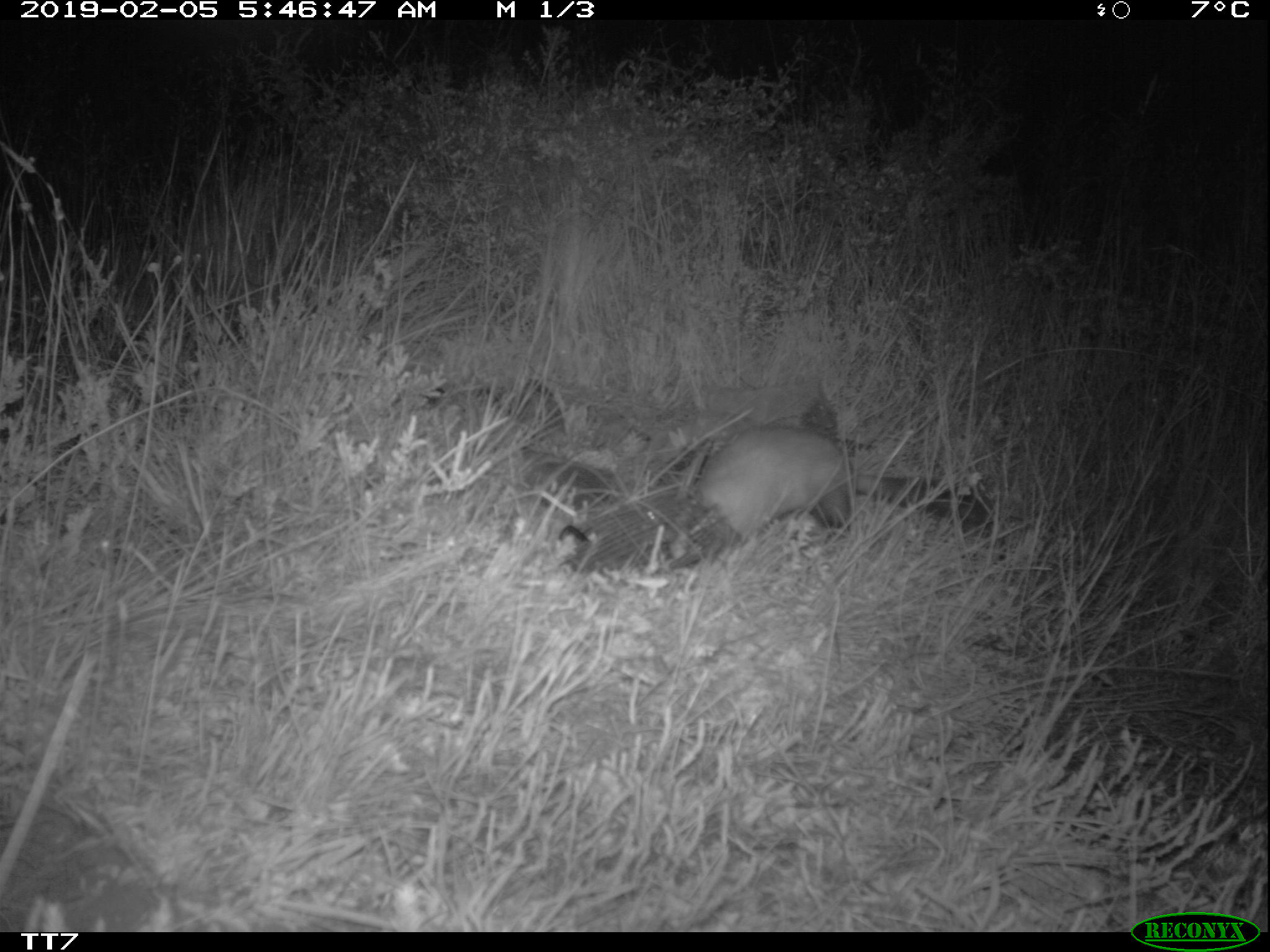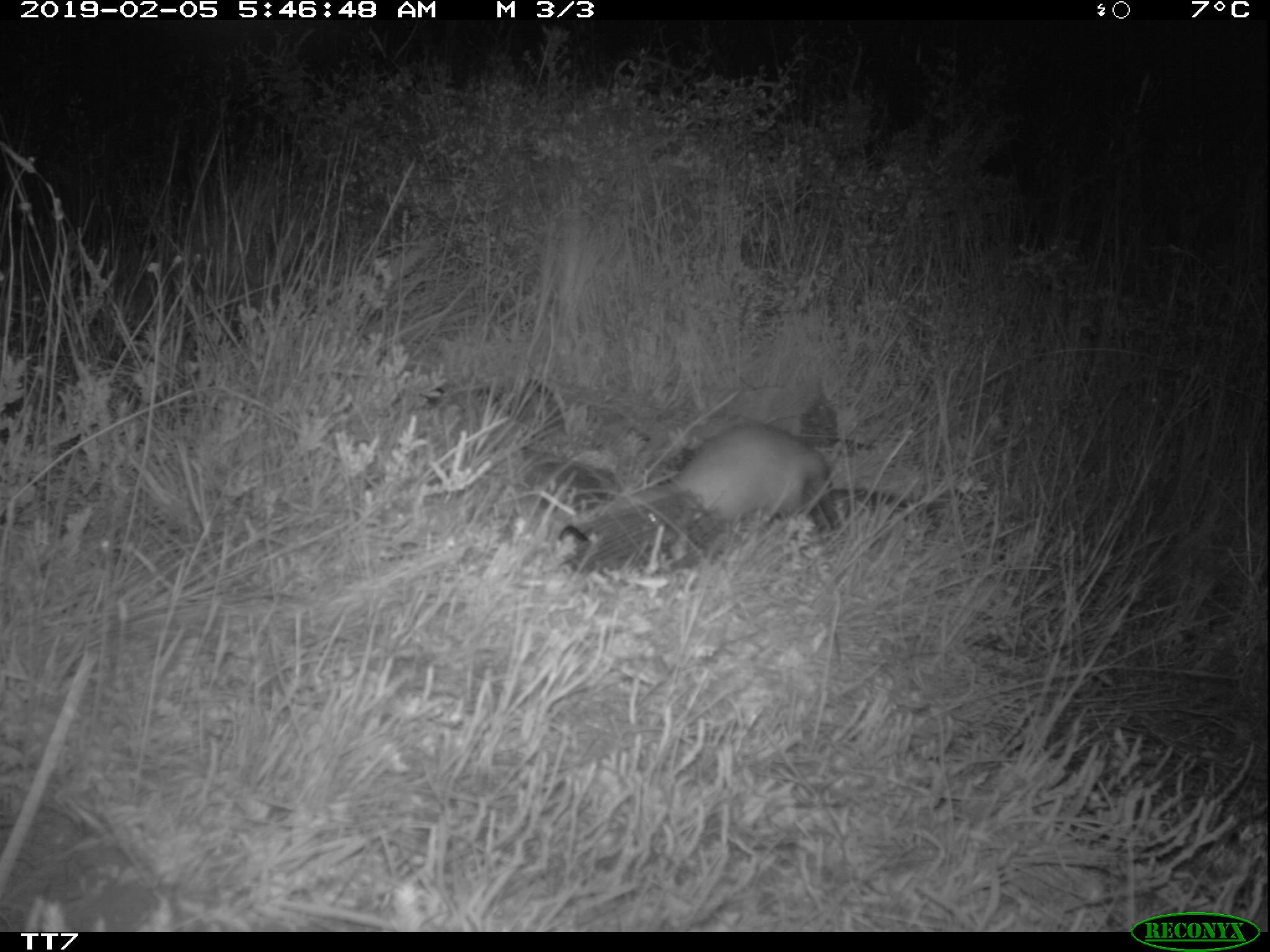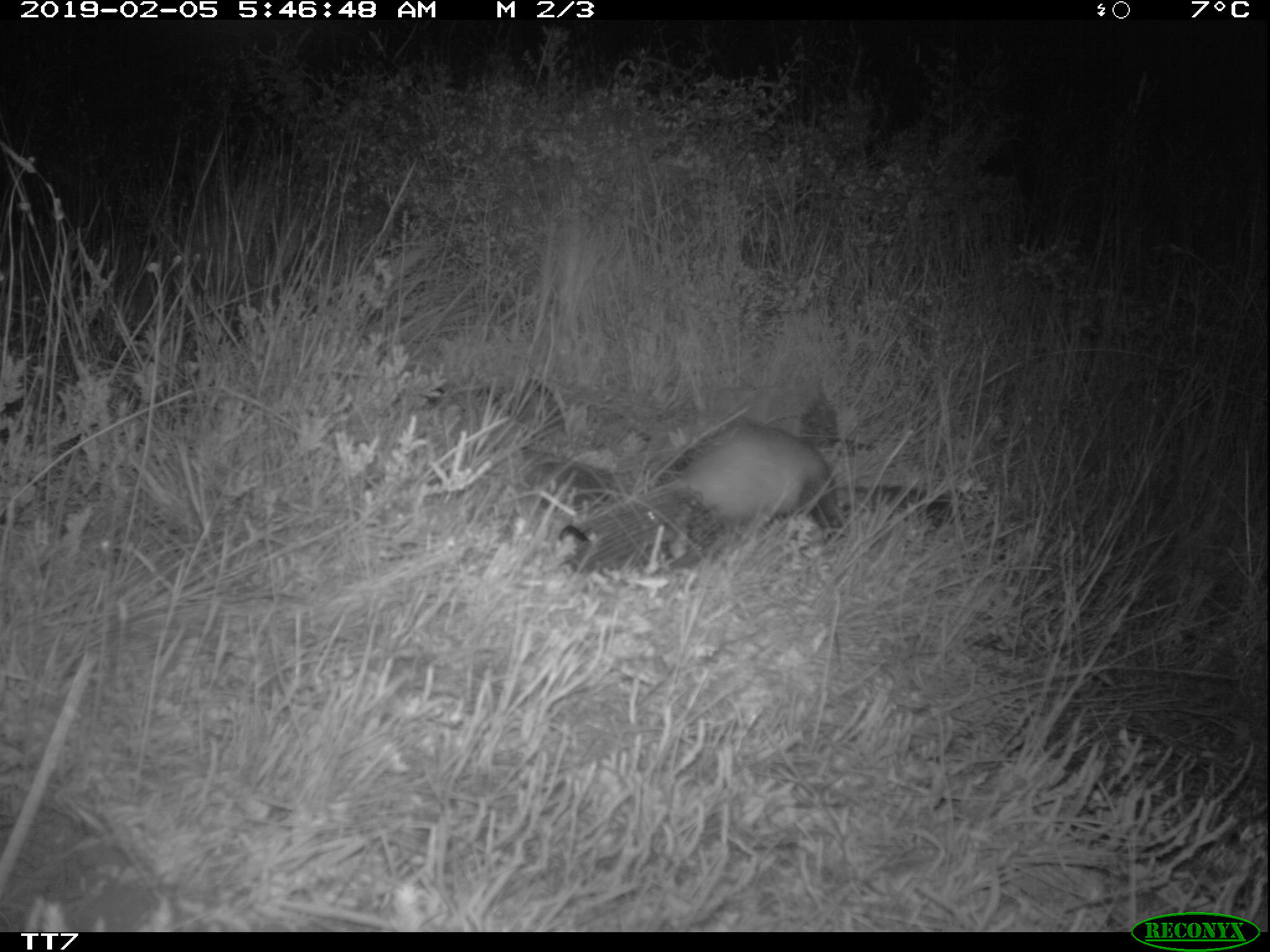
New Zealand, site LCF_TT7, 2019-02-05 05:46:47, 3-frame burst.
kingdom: Animalia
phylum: Chordata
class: Mammalia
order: Carnivora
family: Mustelidae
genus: Mustela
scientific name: Mustela furo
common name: ferret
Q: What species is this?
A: Ferret (Mustela furo).